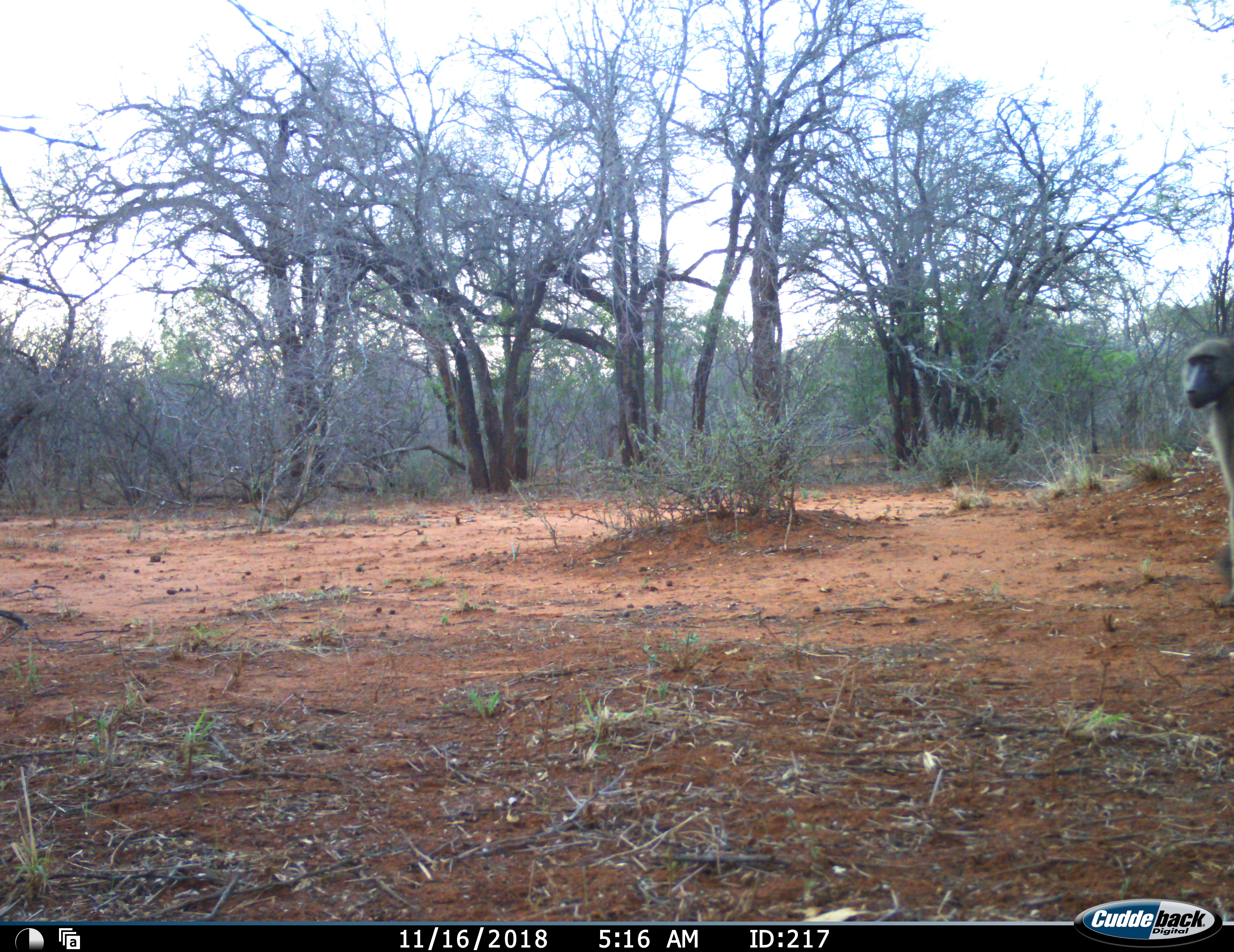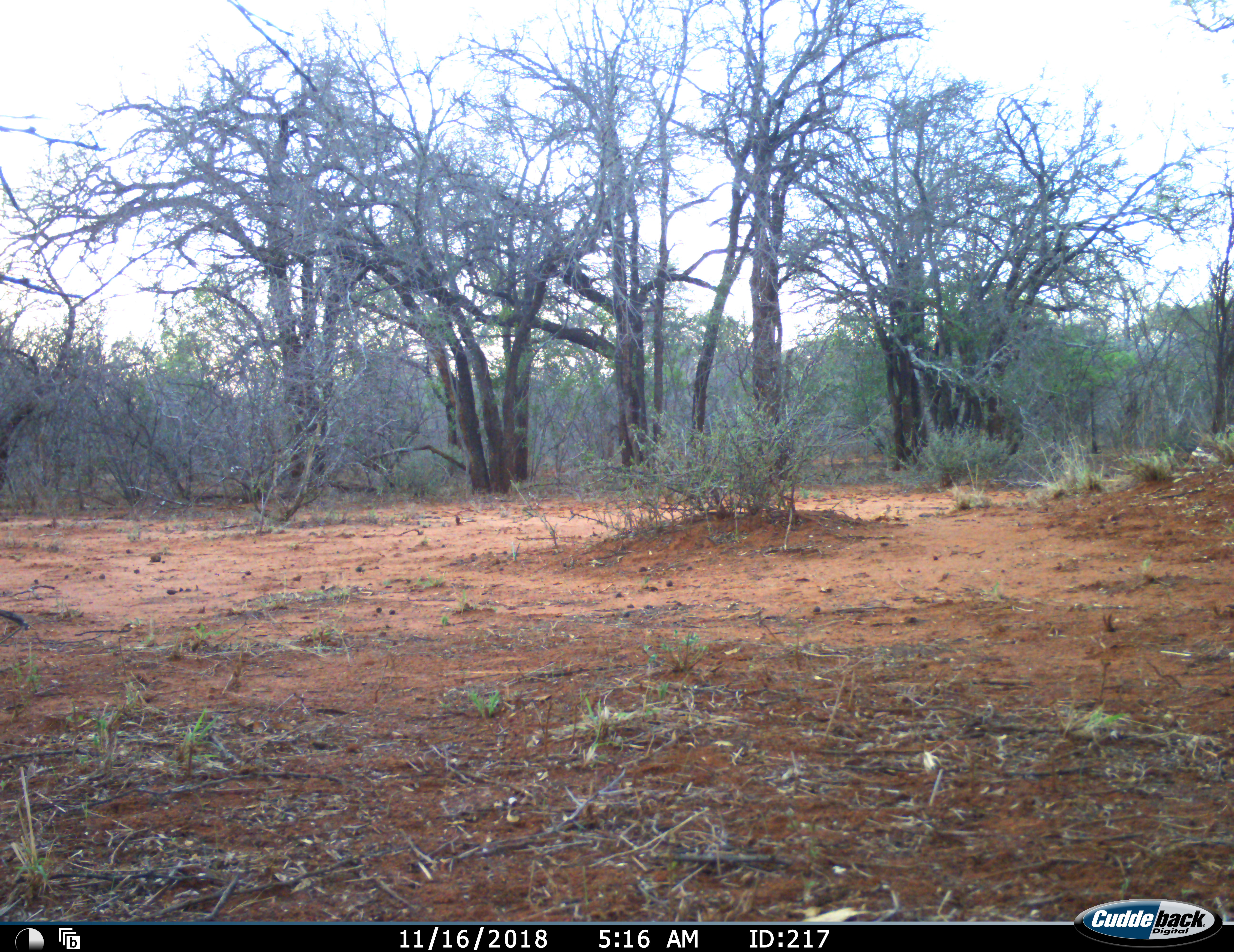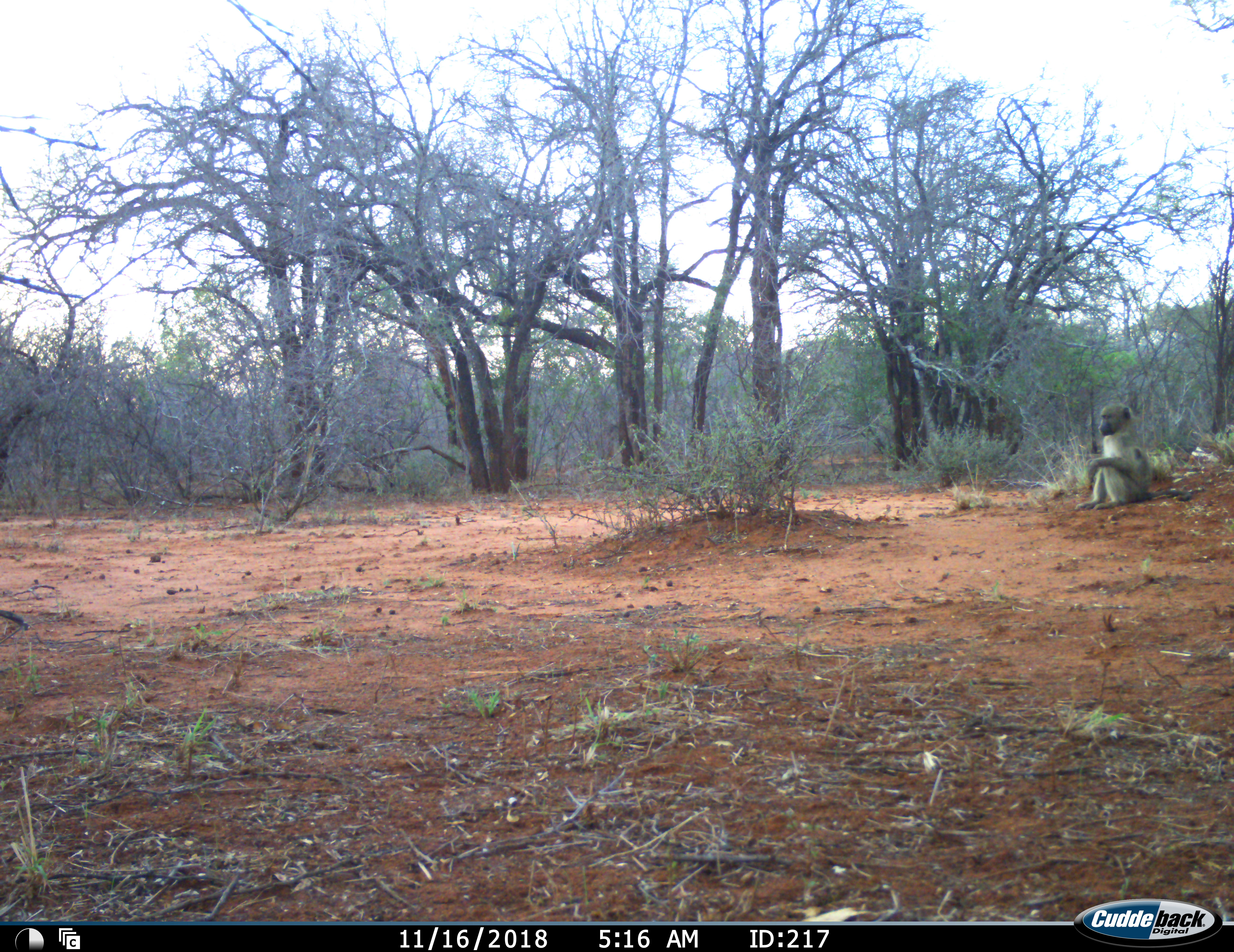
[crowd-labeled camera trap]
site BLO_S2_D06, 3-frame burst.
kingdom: Animalia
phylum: Chordata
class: Mammalia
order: Primates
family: Cercopithecidae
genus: Papio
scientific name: Papio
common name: baboon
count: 1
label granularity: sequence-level